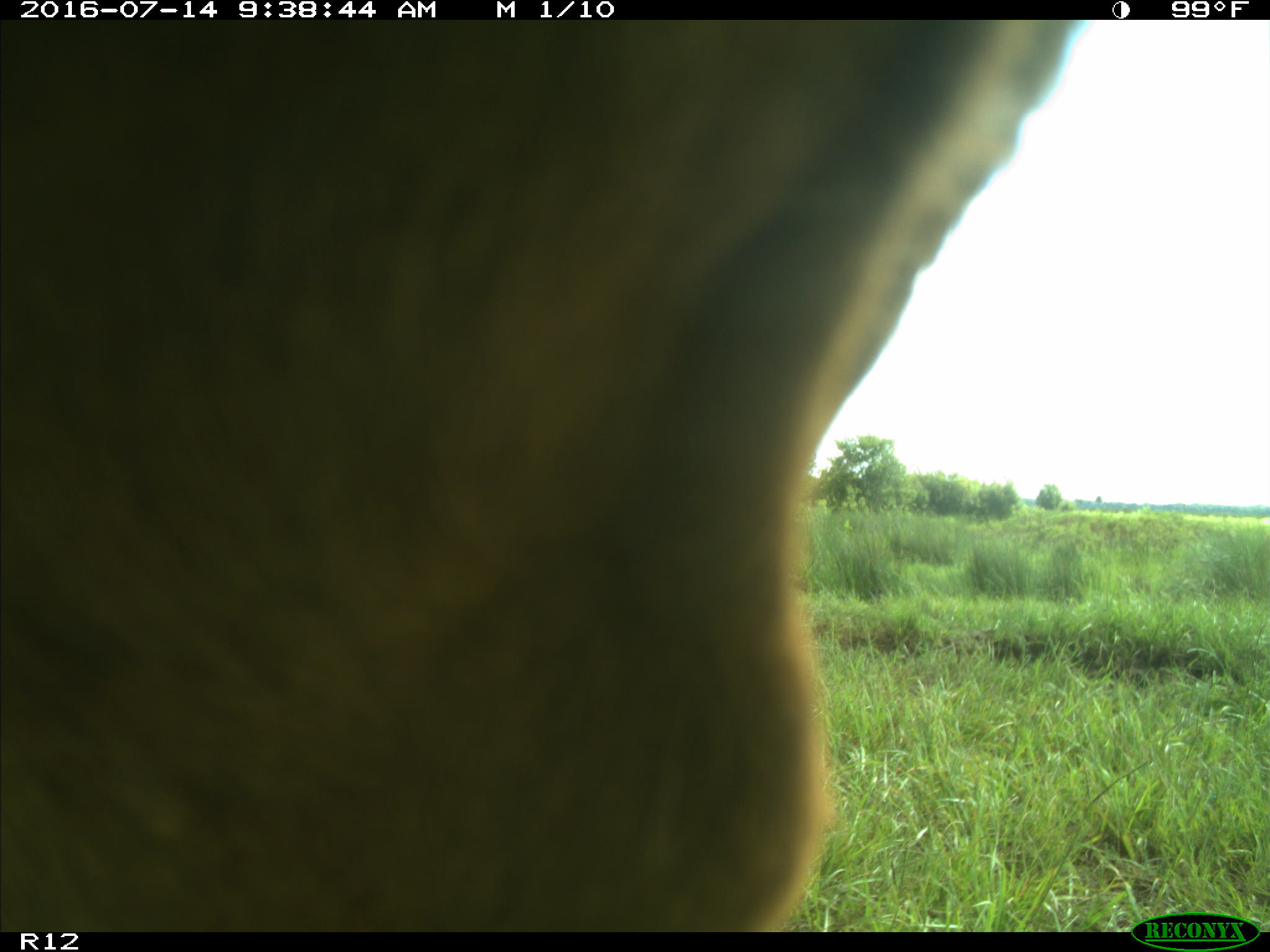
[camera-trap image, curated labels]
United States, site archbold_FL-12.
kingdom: Animalia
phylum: Chordata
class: Mammalia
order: Artiodactyla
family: Bovidae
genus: Bos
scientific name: Bos taurus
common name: domestic cow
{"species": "Bos taurus (domestic cow)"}